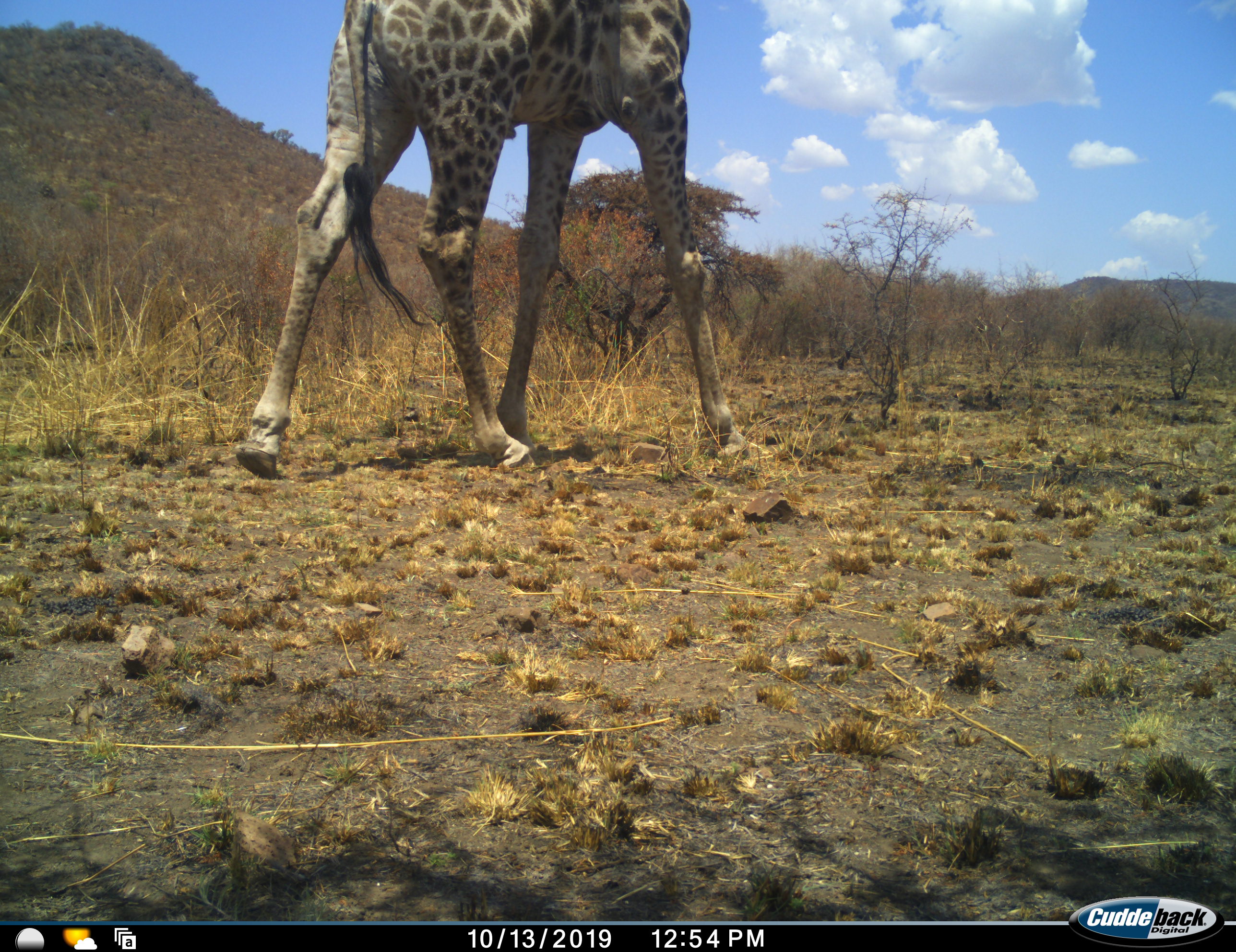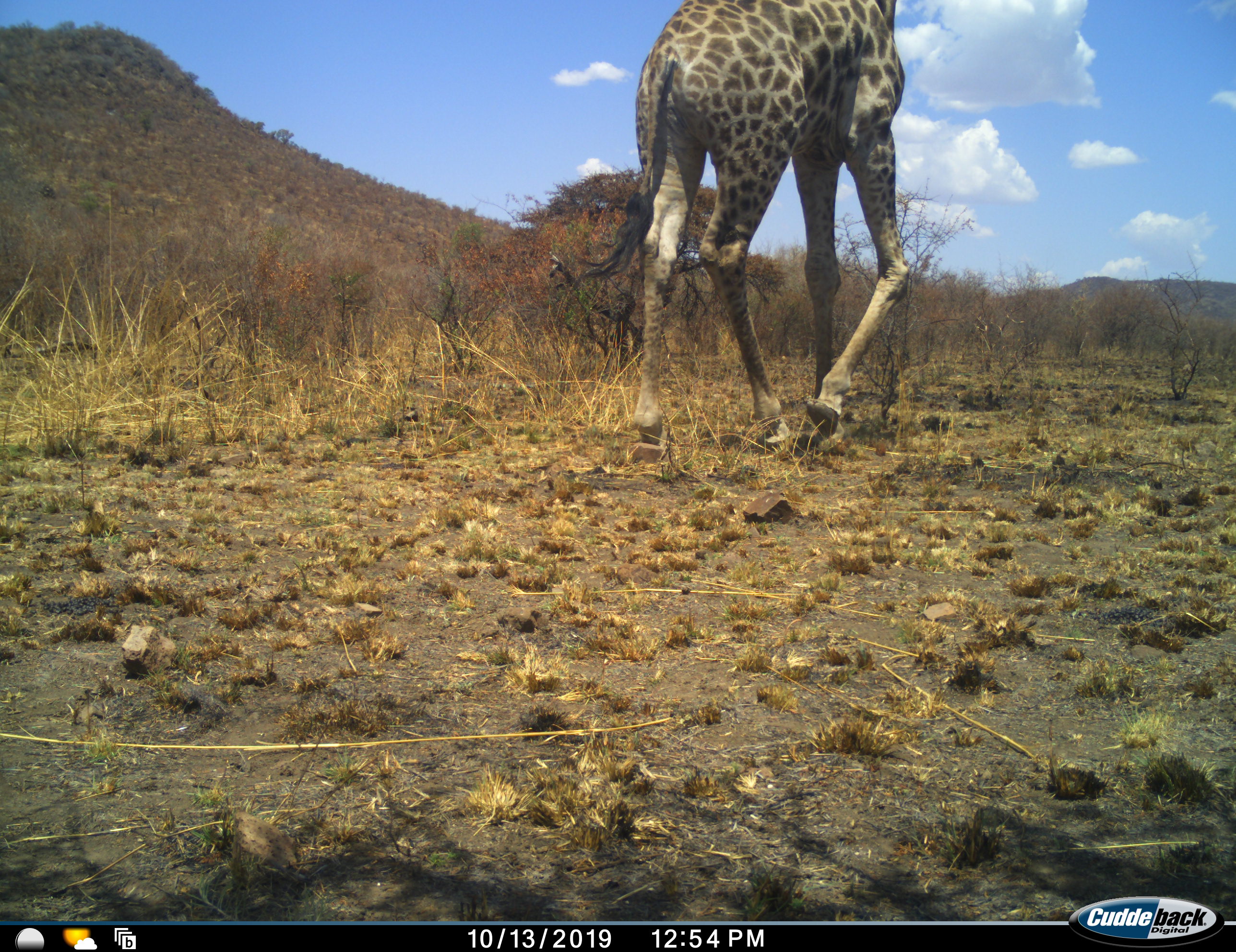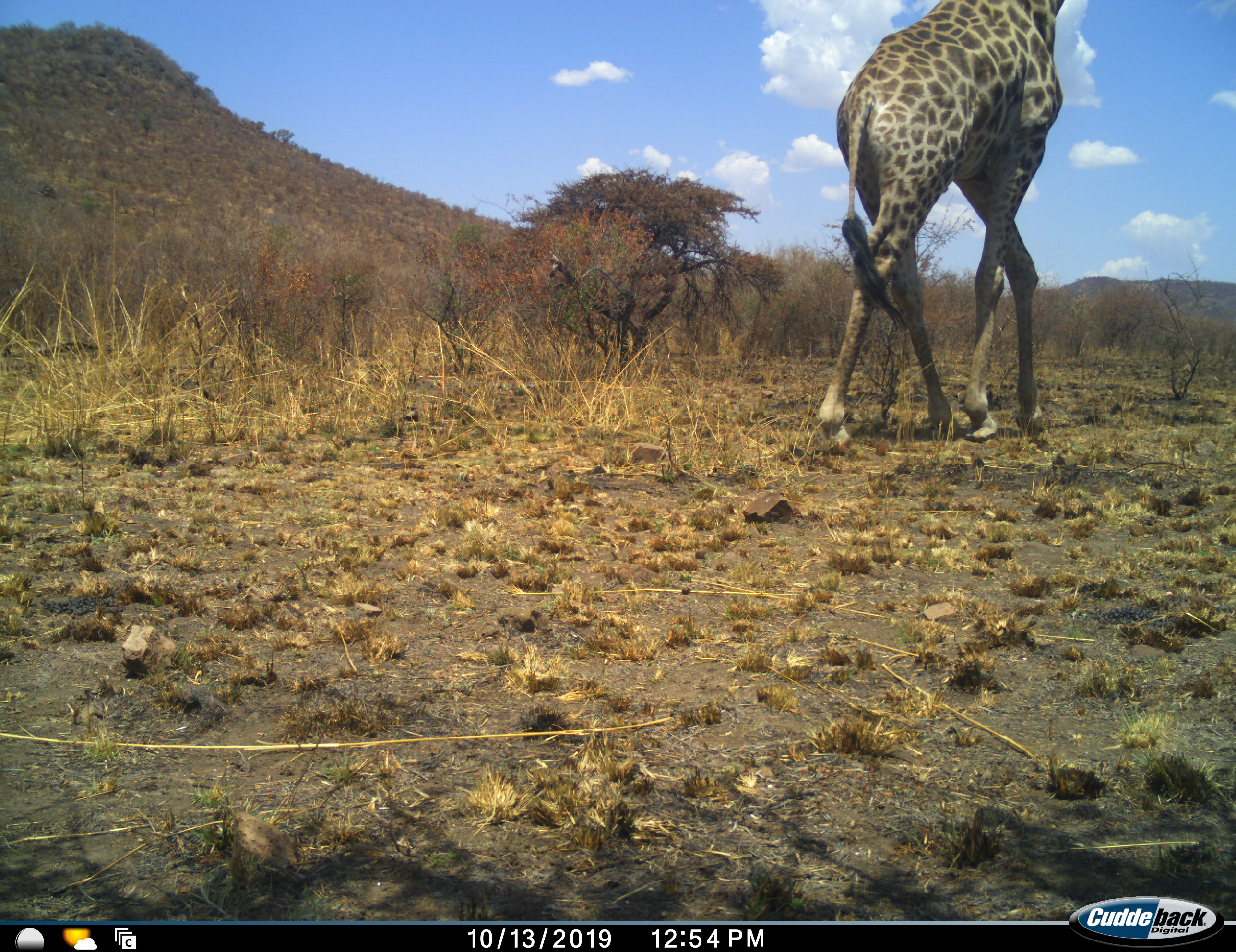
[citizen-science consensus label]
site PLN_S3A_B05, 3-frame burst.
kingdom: Animalia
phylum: Chordata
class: Mammalia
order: Artiodactyla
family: Giraffidae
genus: Giraffa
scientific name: Giraffa camelopardalis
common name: giraffe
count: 1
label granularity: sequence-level